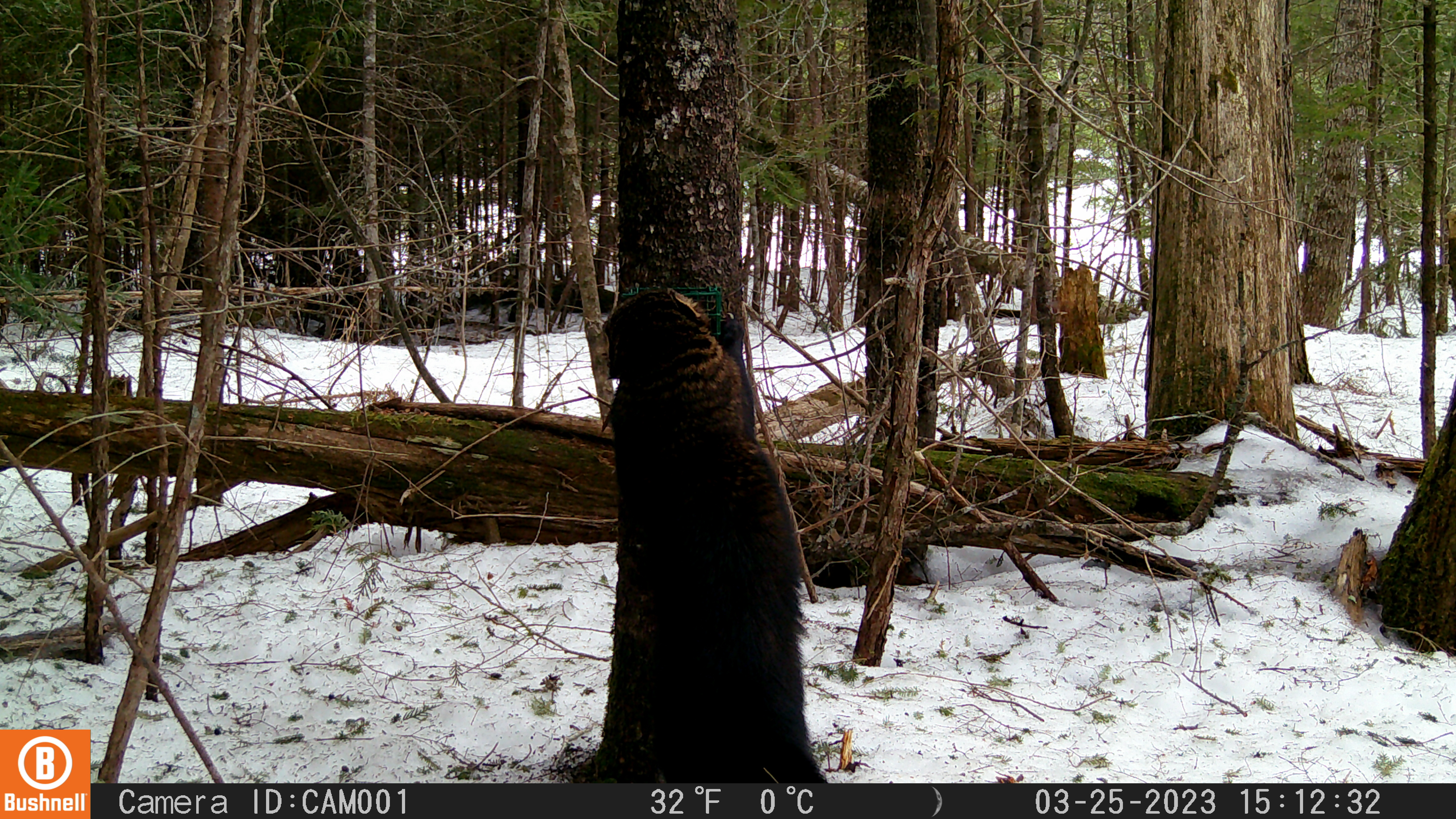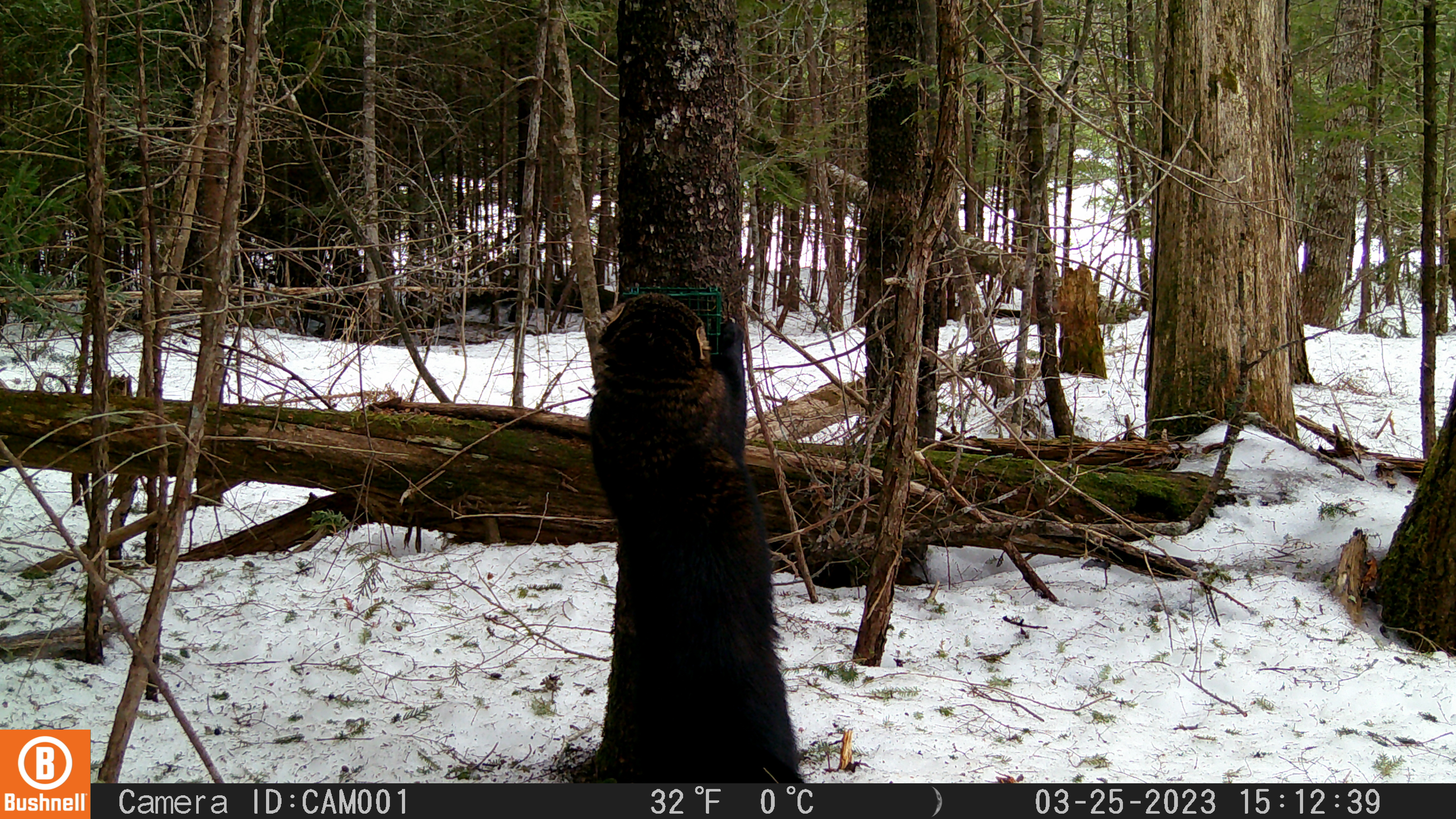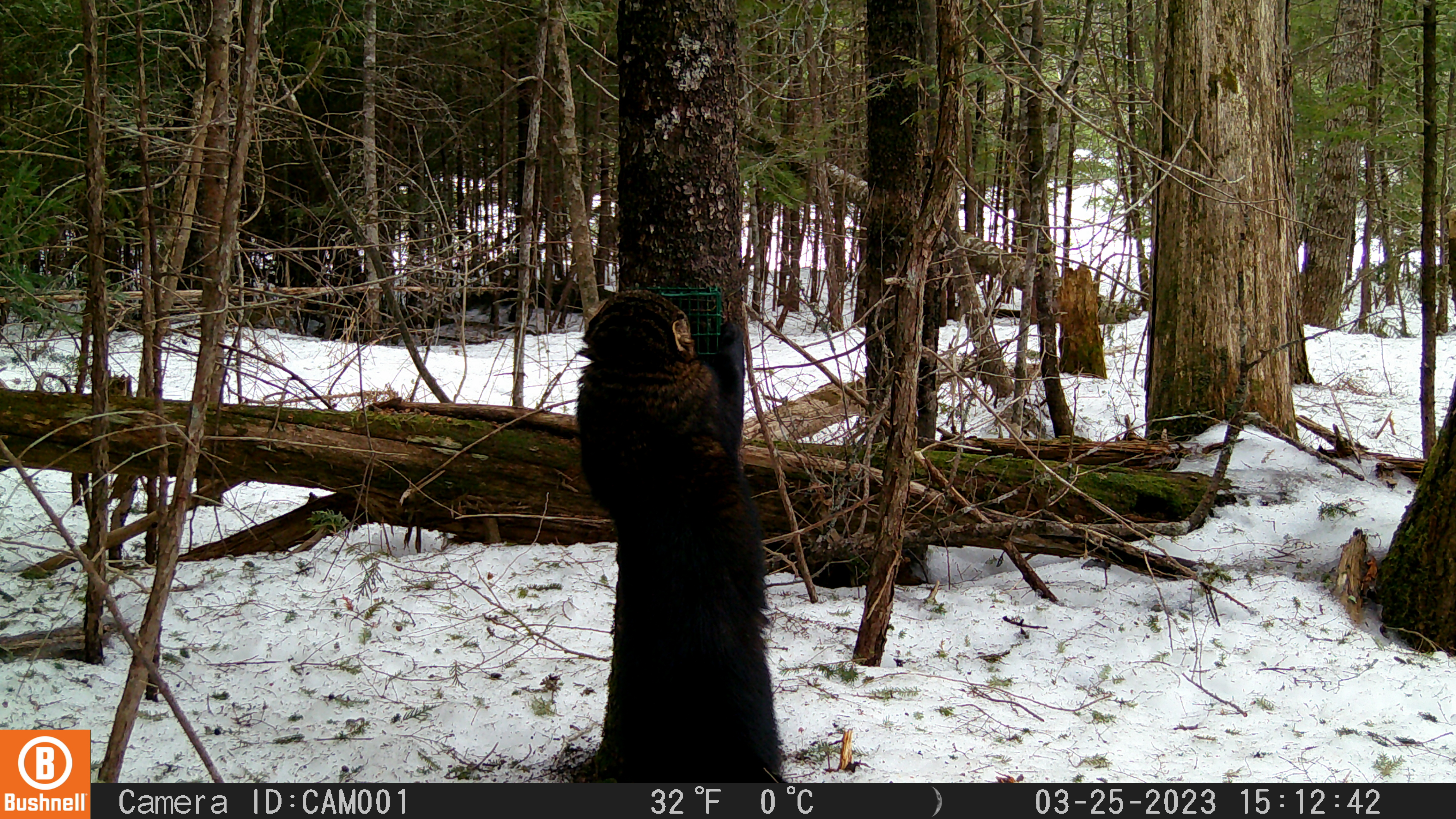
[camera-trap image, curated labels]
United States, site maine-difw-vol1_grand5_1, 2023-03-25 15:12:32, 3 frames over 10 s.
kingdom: Animalia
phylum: Chordata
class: Mammalia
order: Carnivora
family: Mustelidae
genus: Pekania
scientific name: Pekania pennanti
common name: fisher